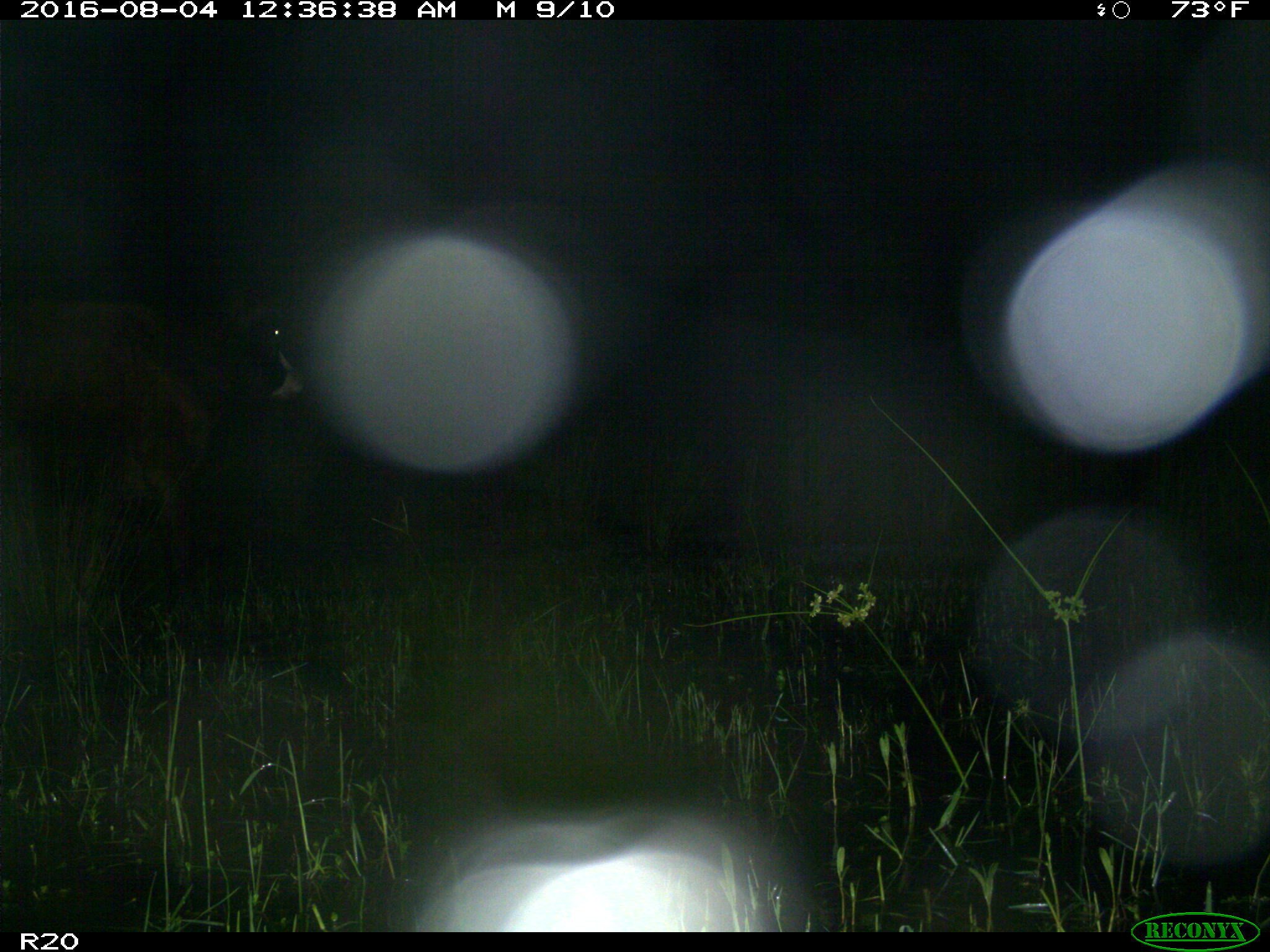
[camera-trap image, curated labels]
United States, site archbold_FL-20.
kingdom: Animalia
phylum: Chordata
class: Mammalia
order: Artiodactyla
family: Bovidae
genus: Bos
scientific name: Bos taurus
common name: domestic cow